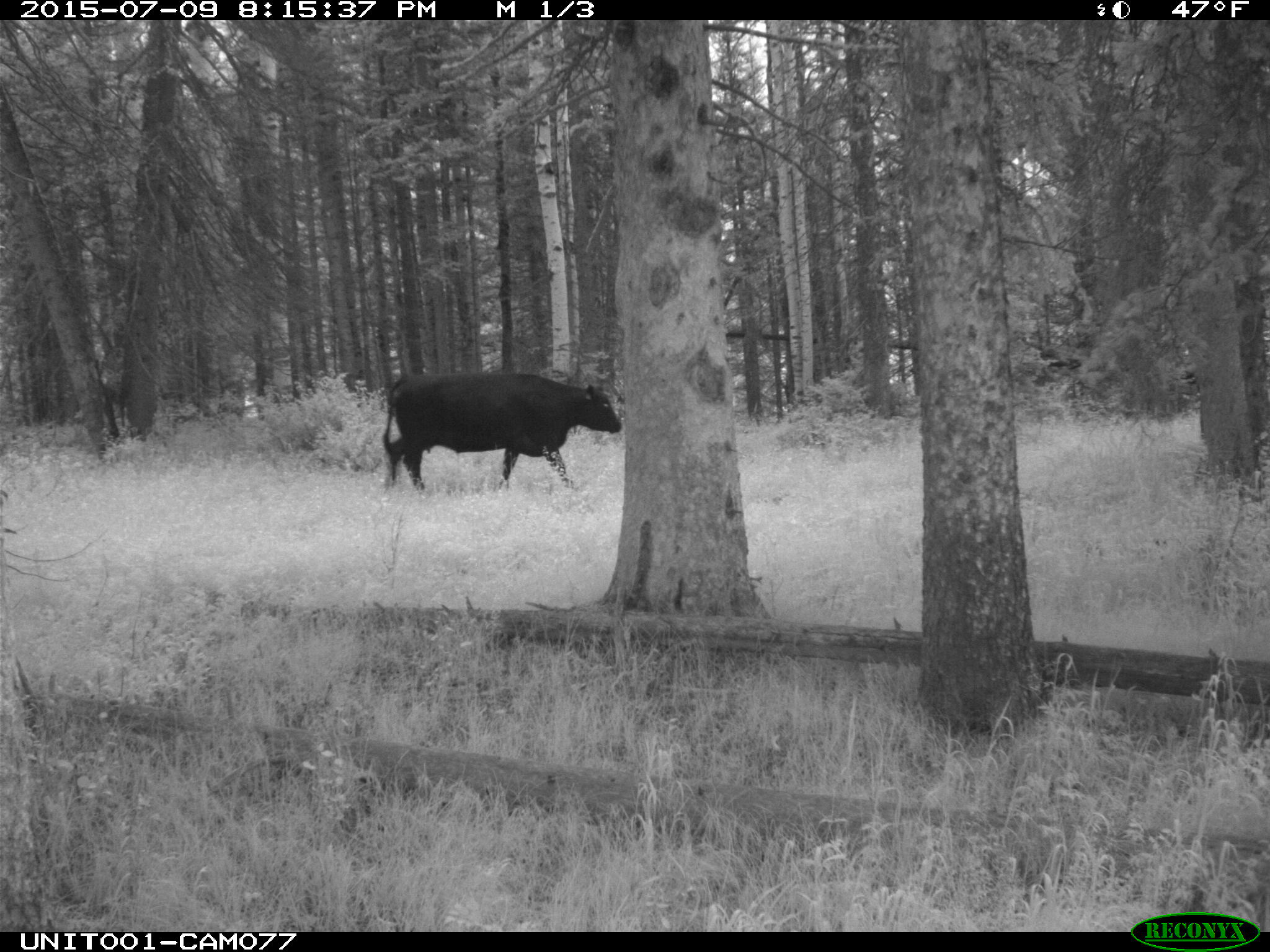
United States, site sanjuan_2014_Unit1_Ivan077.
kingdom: Animalia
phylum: Chordata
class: Mammalia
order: Artiodactyla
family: Bovidae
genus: Bos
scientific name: Bos taurus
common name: domestic cow